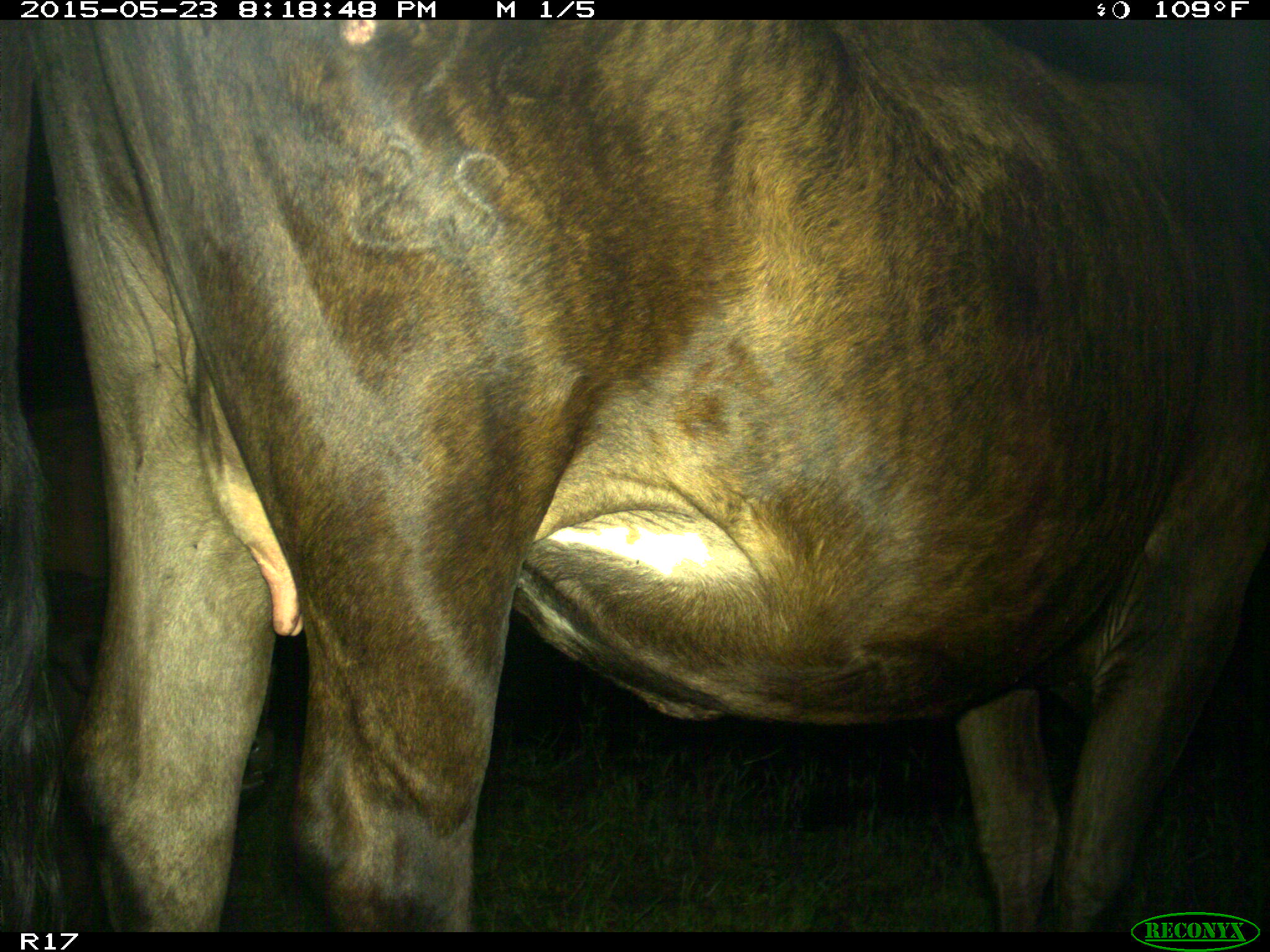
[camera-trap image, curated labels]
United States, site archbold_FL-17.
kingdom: Animalia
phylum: Chordata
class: Mammalia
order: Artiodactyla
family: Bovidae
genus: Bos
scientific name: Bos taurus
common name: domestic cow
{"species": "Bos taurus (domestic cow)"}